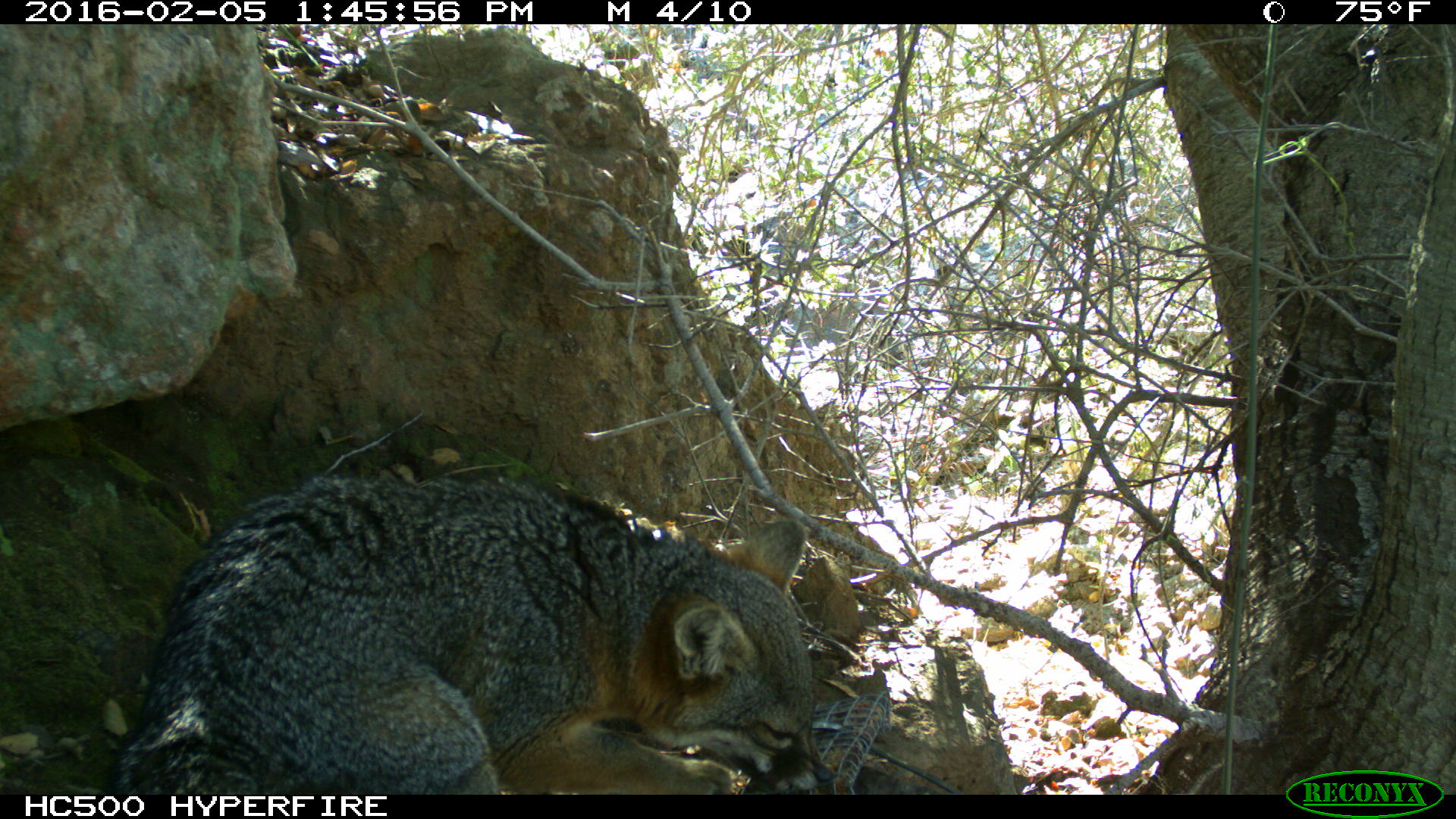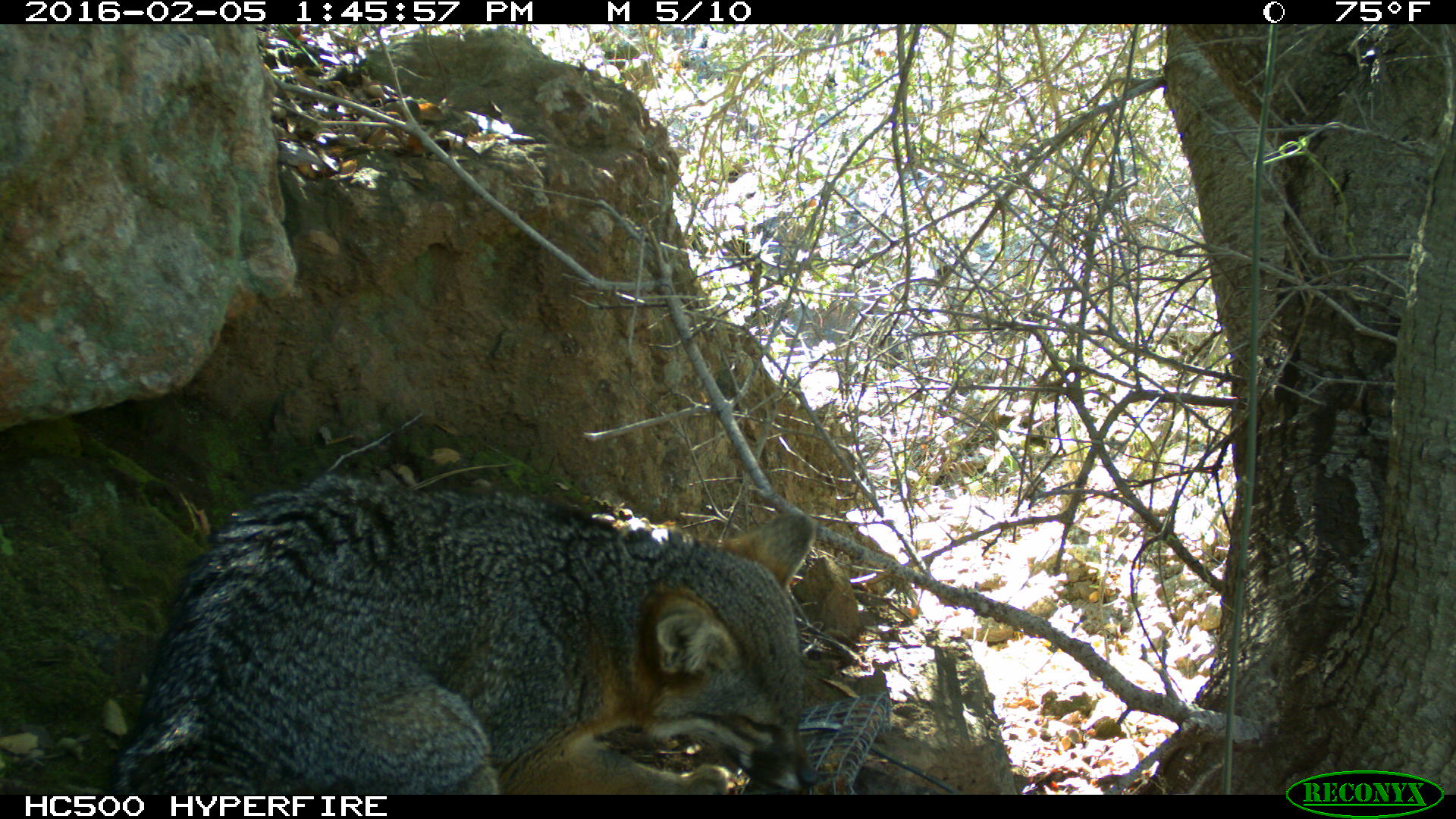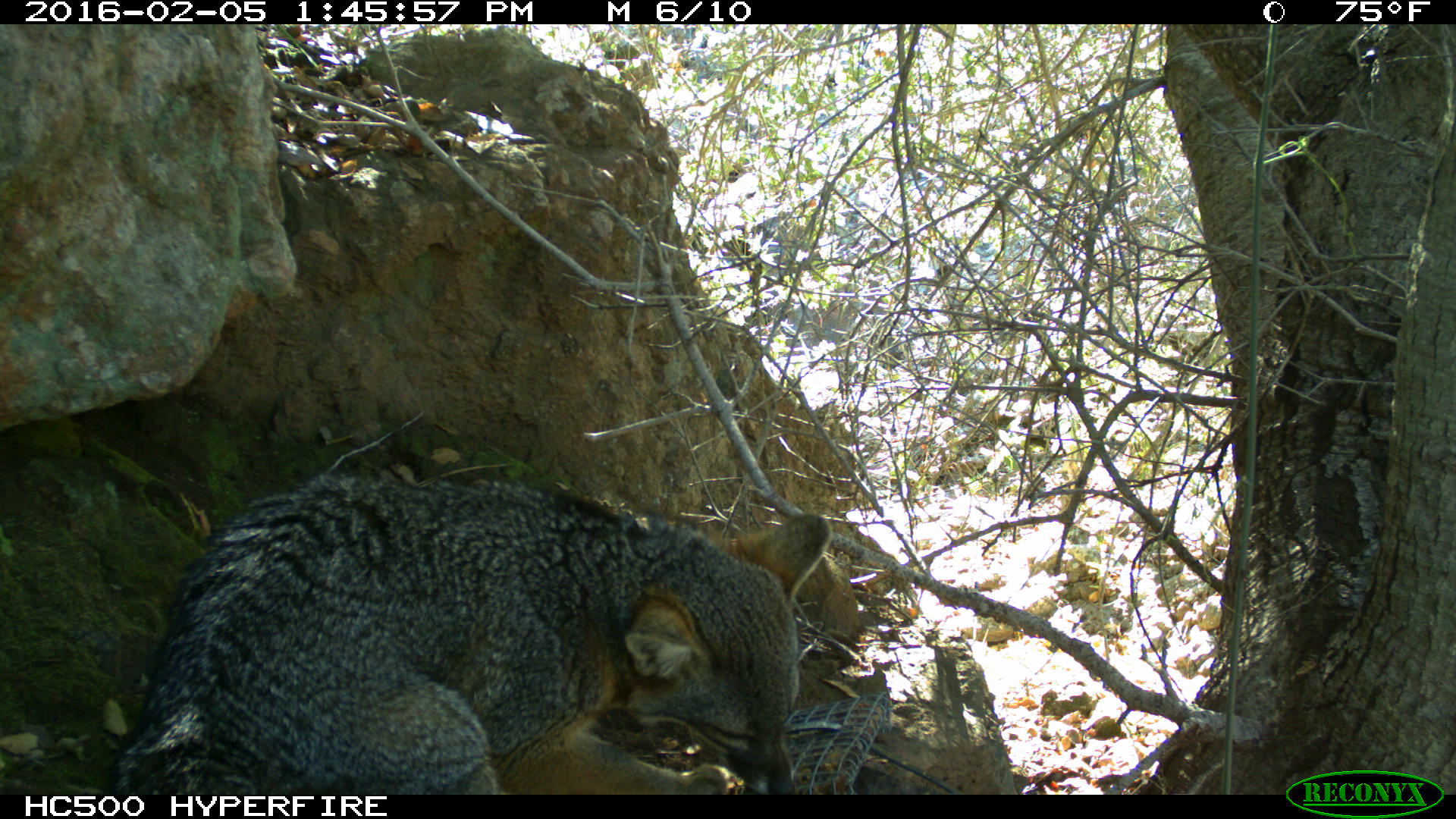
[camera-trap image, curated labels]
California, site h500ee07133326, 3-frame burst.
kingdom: Animalia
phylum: Chordata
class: Mammalia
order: Carnivora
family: Canidae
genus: Urocyon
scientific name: Urocyon littoralis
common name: island fox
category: fox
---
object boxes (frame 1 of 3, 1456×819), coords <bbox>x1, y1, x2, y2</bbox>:
fox: <bbox>98, 469, 832, 795</bbox>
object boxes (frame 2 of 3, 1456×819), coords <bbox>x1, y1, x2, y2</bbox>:
fox: <bbox>109, 472, 820, 794</bbox>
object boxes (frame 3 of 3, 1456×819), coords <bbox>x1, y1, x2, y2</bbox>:
fox: <bbox>109, 473, 831, 794</bbox>